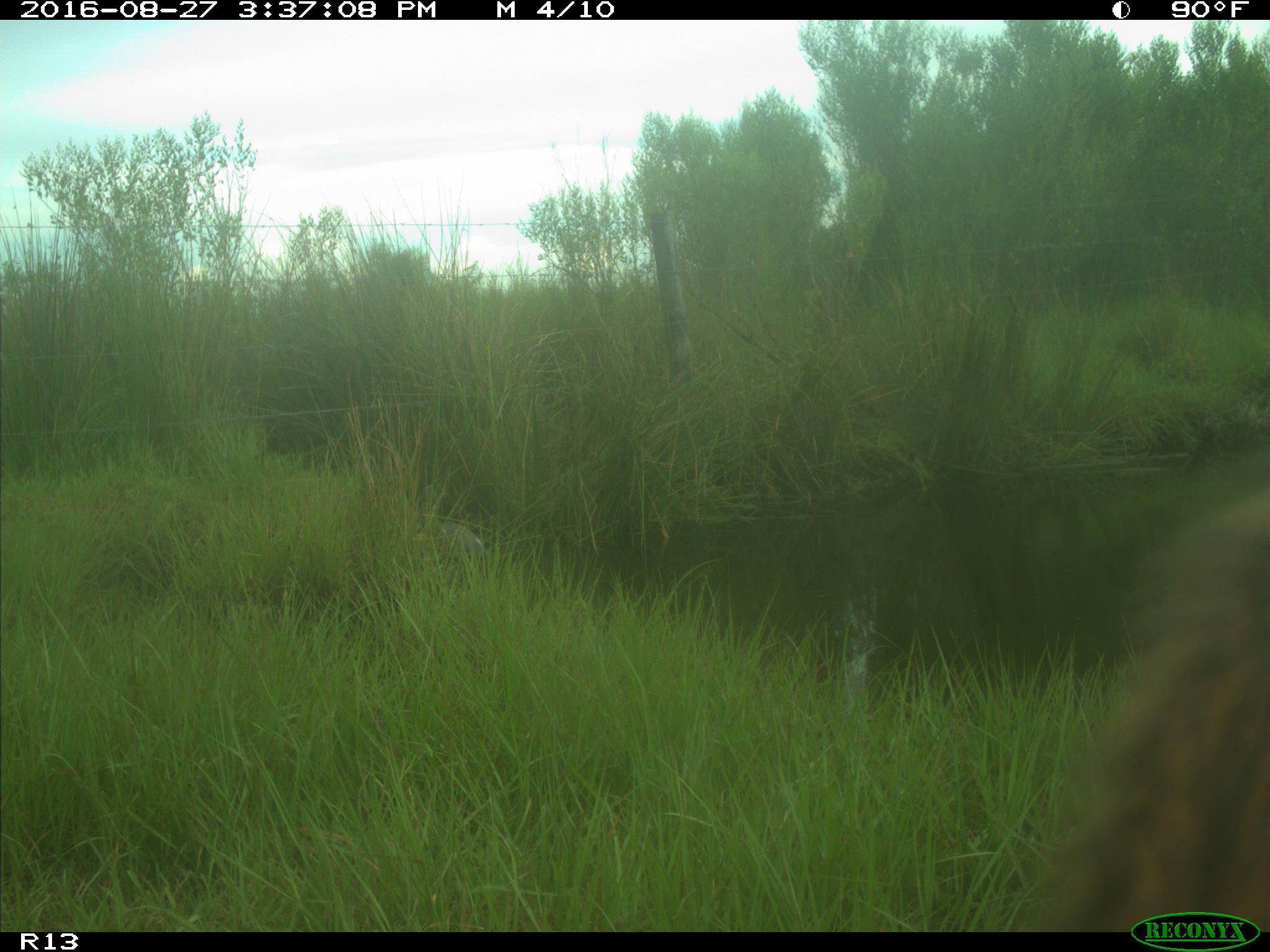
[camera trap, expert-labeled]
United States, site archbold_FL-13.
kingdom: Animalia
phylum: Chordata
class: Mammalia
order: Artiodactyla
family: Bovidae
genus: Bos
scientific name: Bos taurus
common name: domestic cow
Bos taurus (domestic cow).